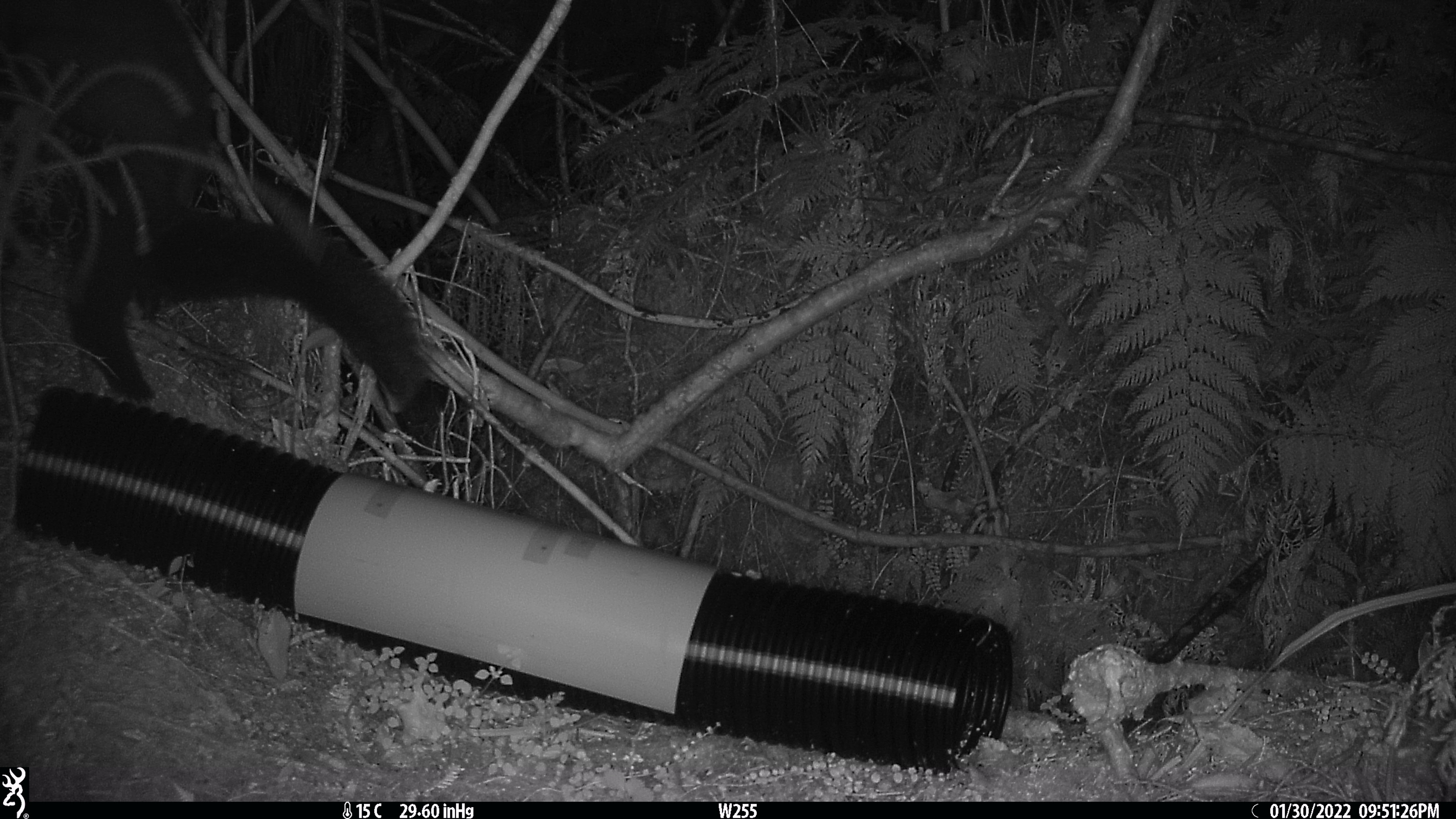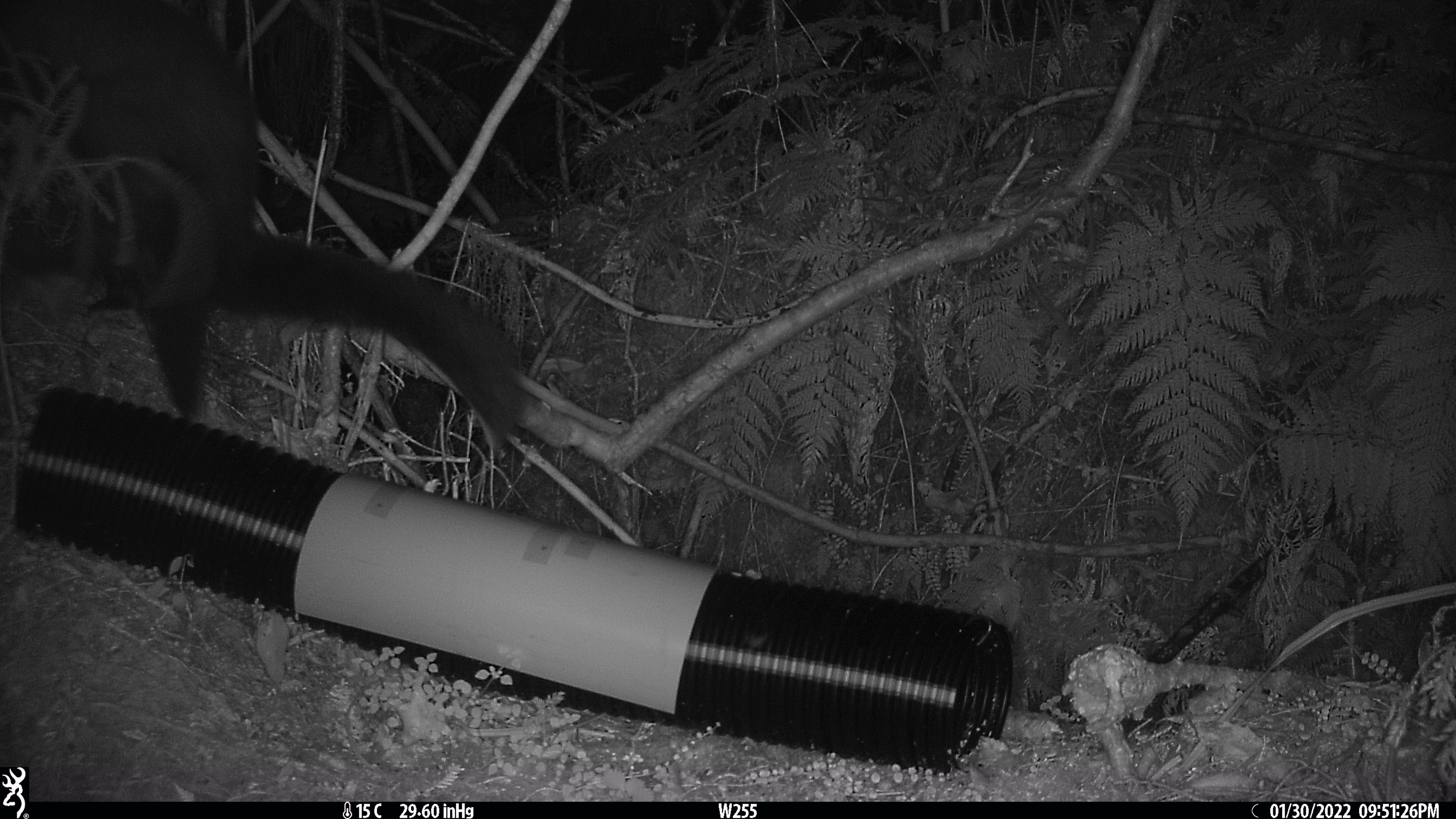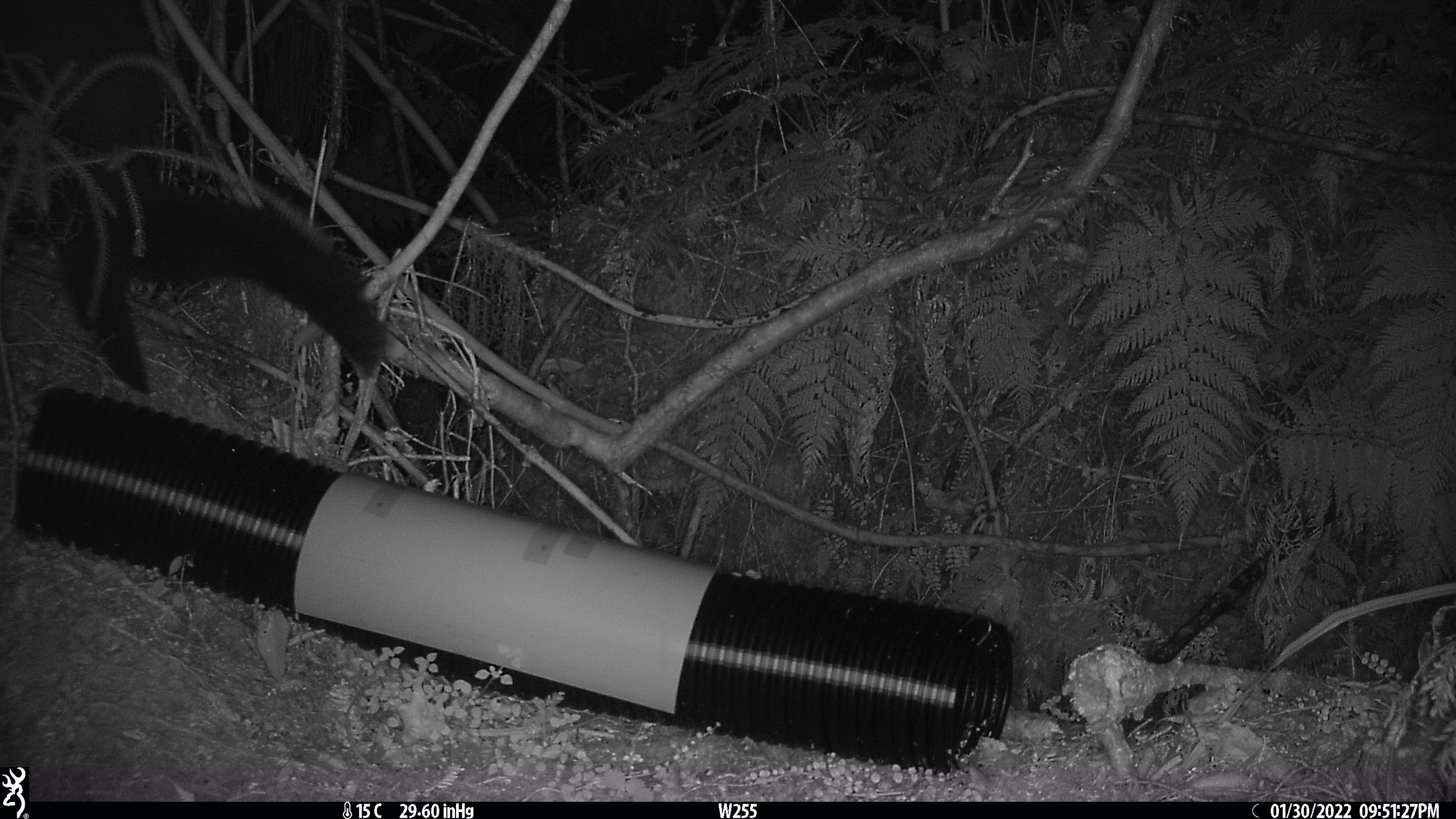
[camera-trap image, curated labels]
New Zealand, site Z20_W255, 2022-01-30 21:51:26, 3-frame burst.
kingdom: Animalia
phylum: Chordata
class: Mammalia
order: Diprotodontia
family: Phalangeridae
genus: Trichosurus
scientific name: Trichosurus vulpecula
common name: common brushtail possum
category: possum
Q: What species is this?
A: Possum (common brushtail possum) (Trichosurus vulpecula).